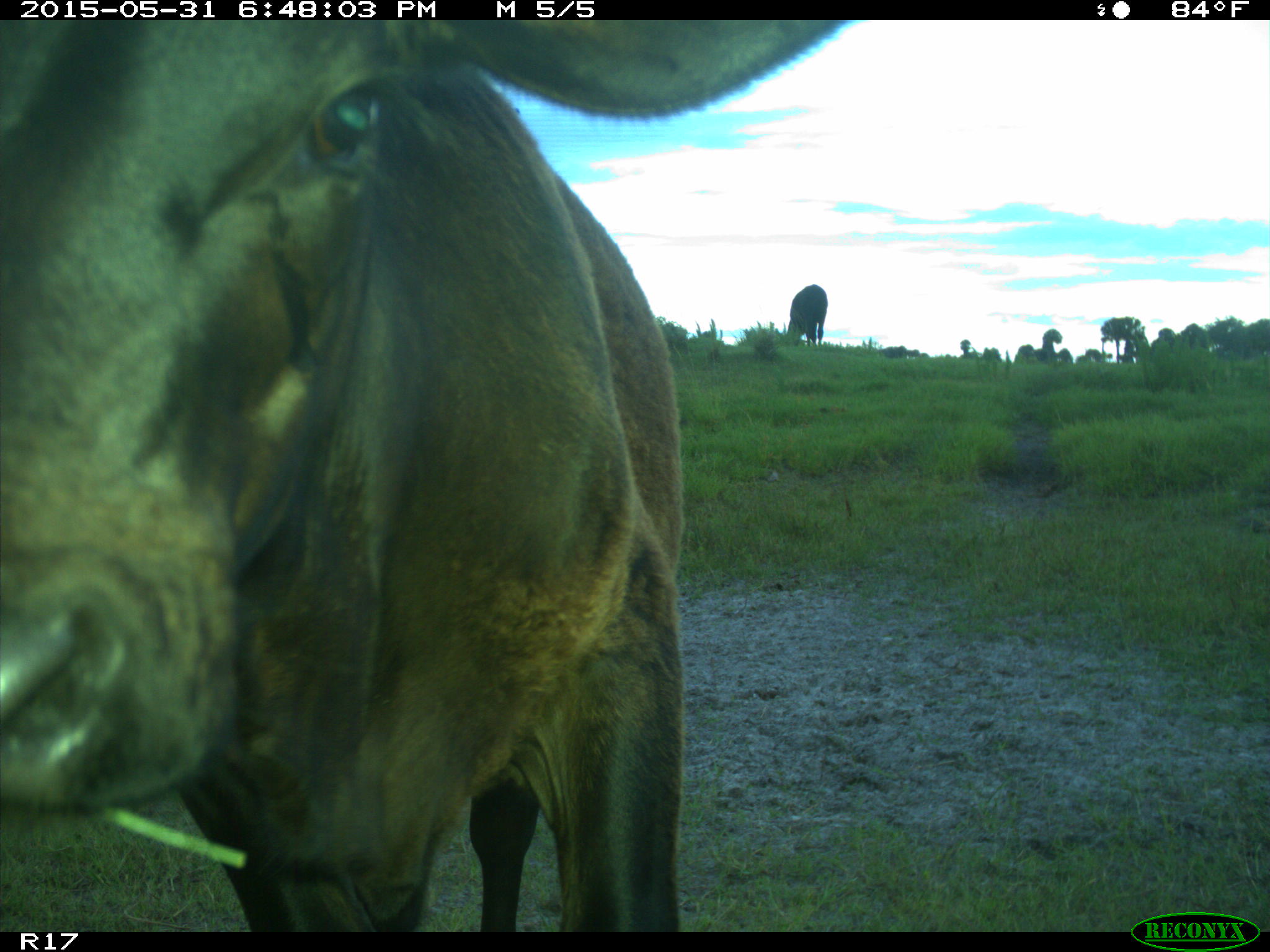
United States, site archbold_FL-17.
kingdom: Animalia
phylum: Chordata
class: Mammalia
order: Artiodactyla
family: Bovidae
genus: Bos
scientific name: Bos taurus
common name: domestic cow